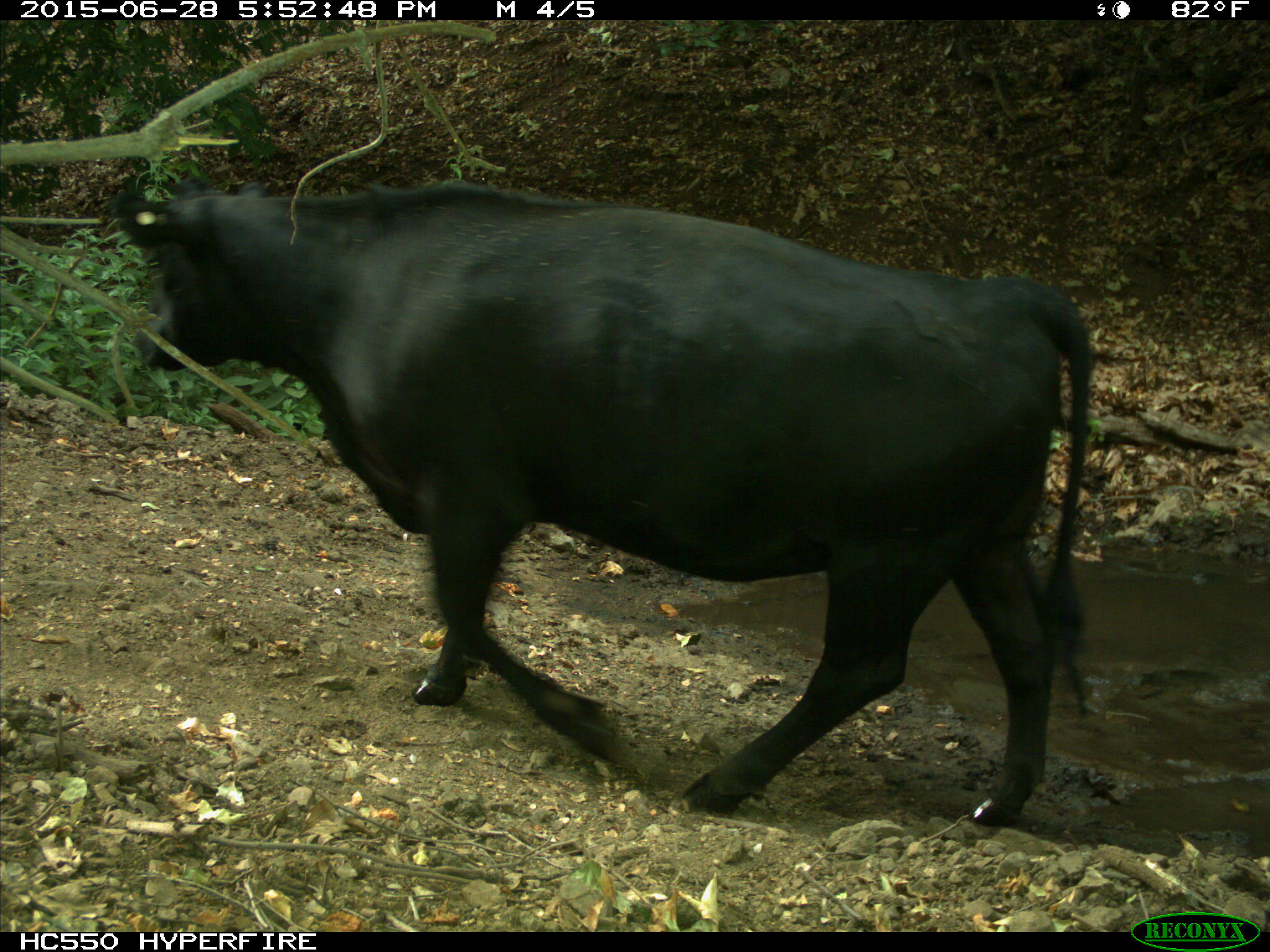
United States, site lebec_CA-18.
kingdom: Animalia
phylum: Chordata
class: Mammalia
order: Artiodactyla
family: Bovidae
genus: Bos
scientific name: Bos taurus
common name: domestic cow